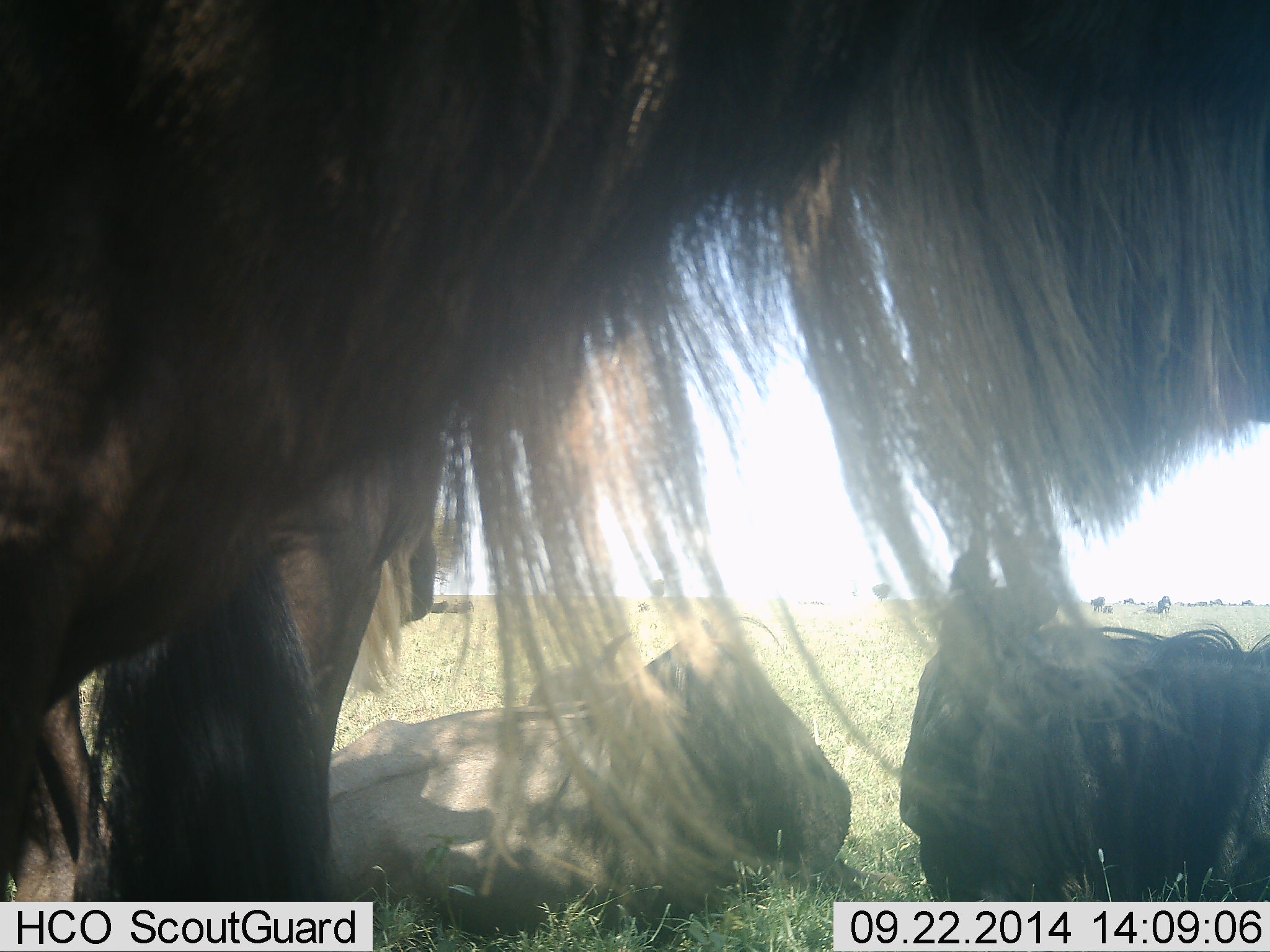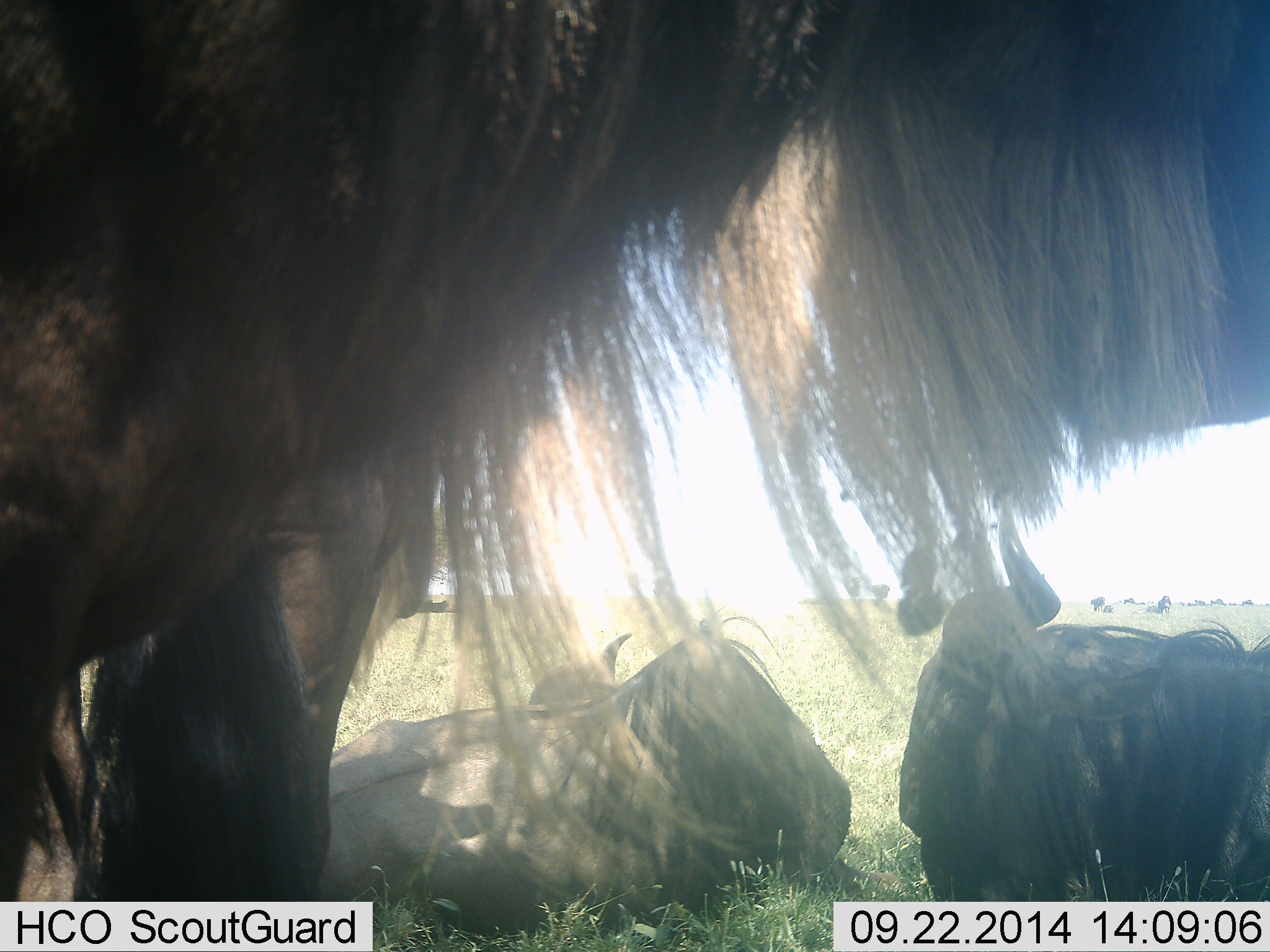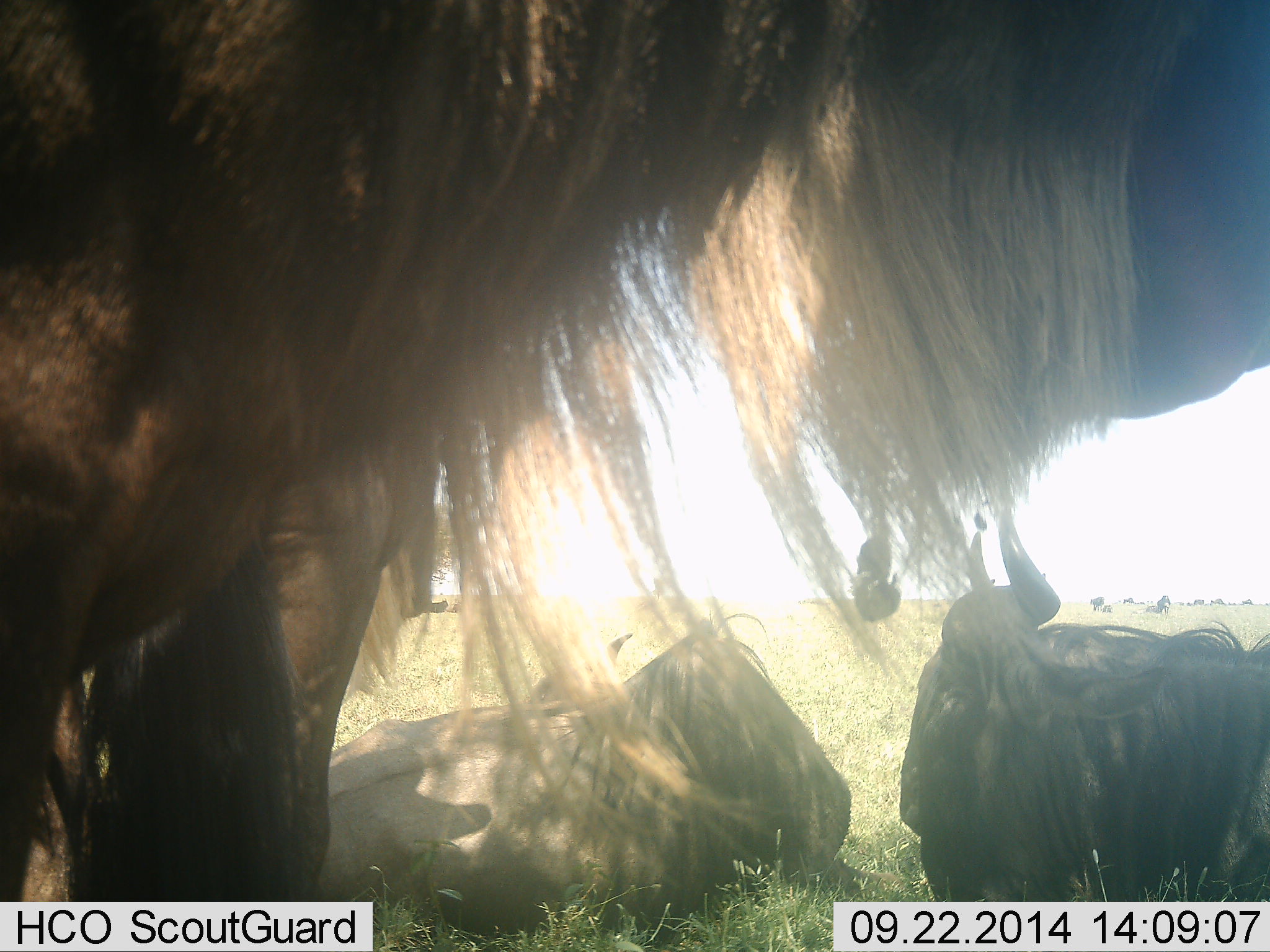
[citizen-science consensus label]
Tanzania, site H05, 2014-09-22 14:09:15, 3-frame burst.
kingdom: Animalia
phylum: Chordata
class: Mammalia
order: Artiodactyla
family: Bovidae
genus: Connochaetes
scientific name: Connochaetes taurinus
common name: blue wildebeest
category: wildebeest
Wildebeest (blue wildebeest) (Connochaetes taurinus), count 3. Behavior (volunteer vote fractions): standing 60%, resting 100%, moving 20%, interacting 0%. Young present (vote fraction): 0%. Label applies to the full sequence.